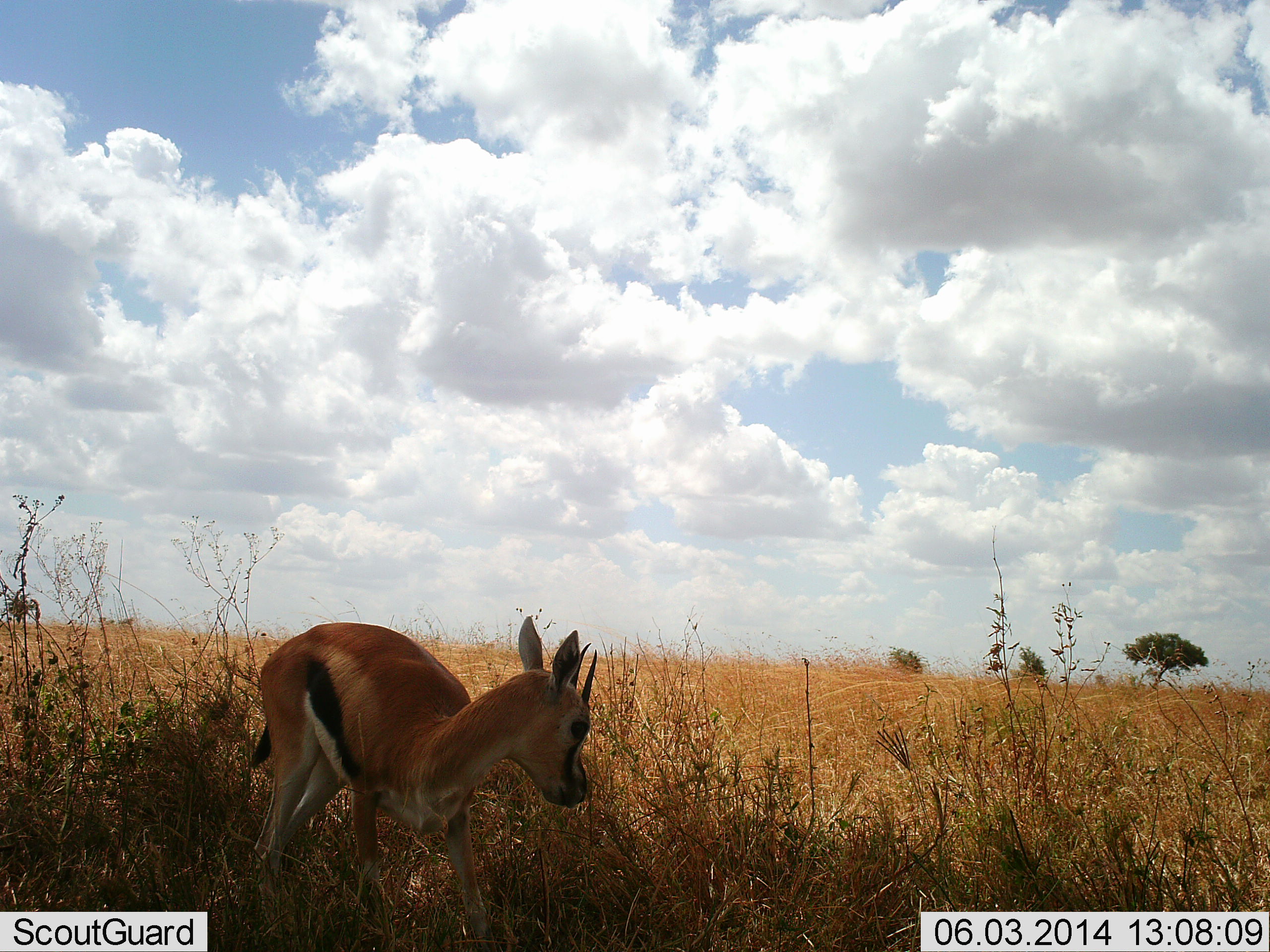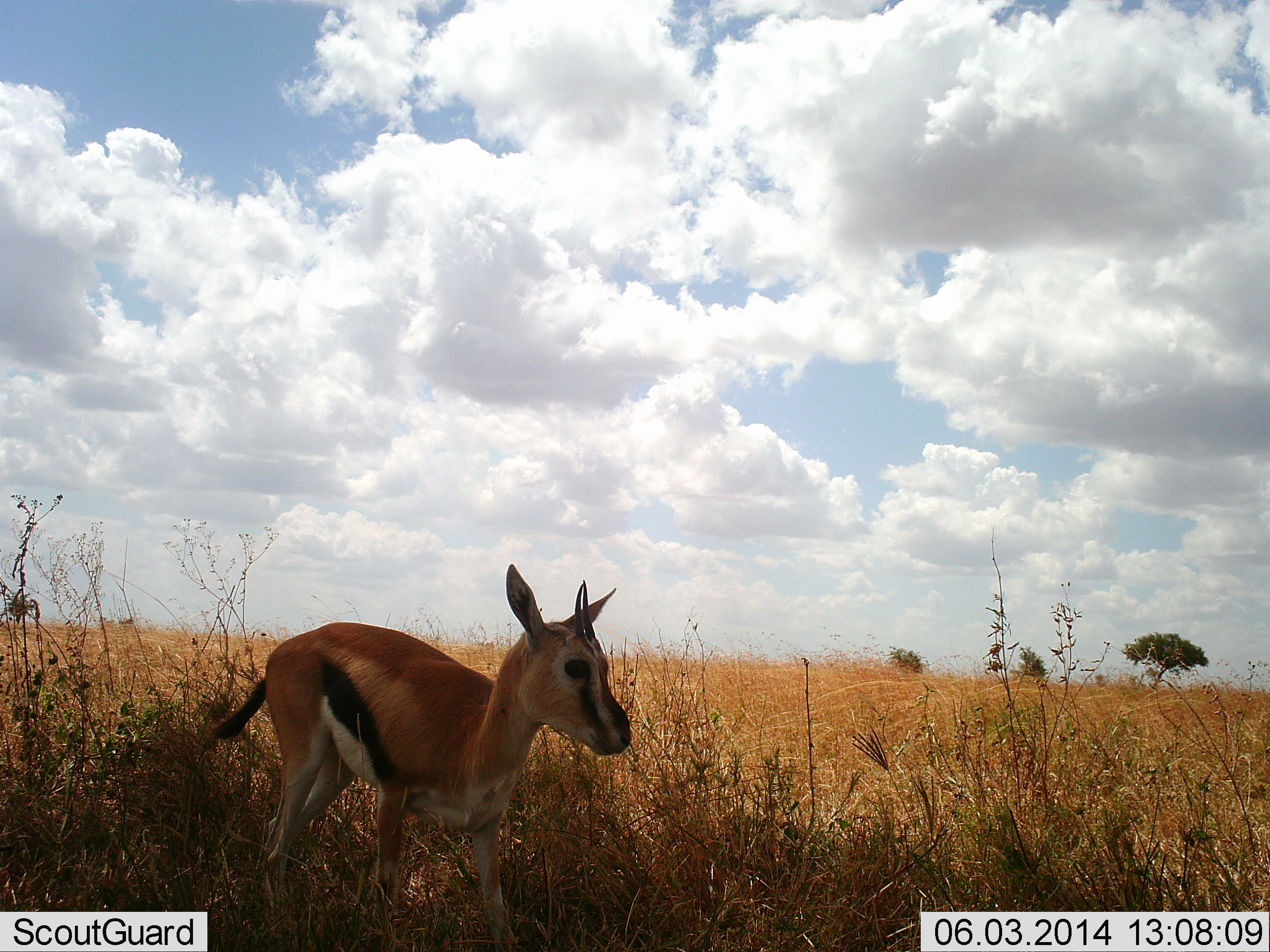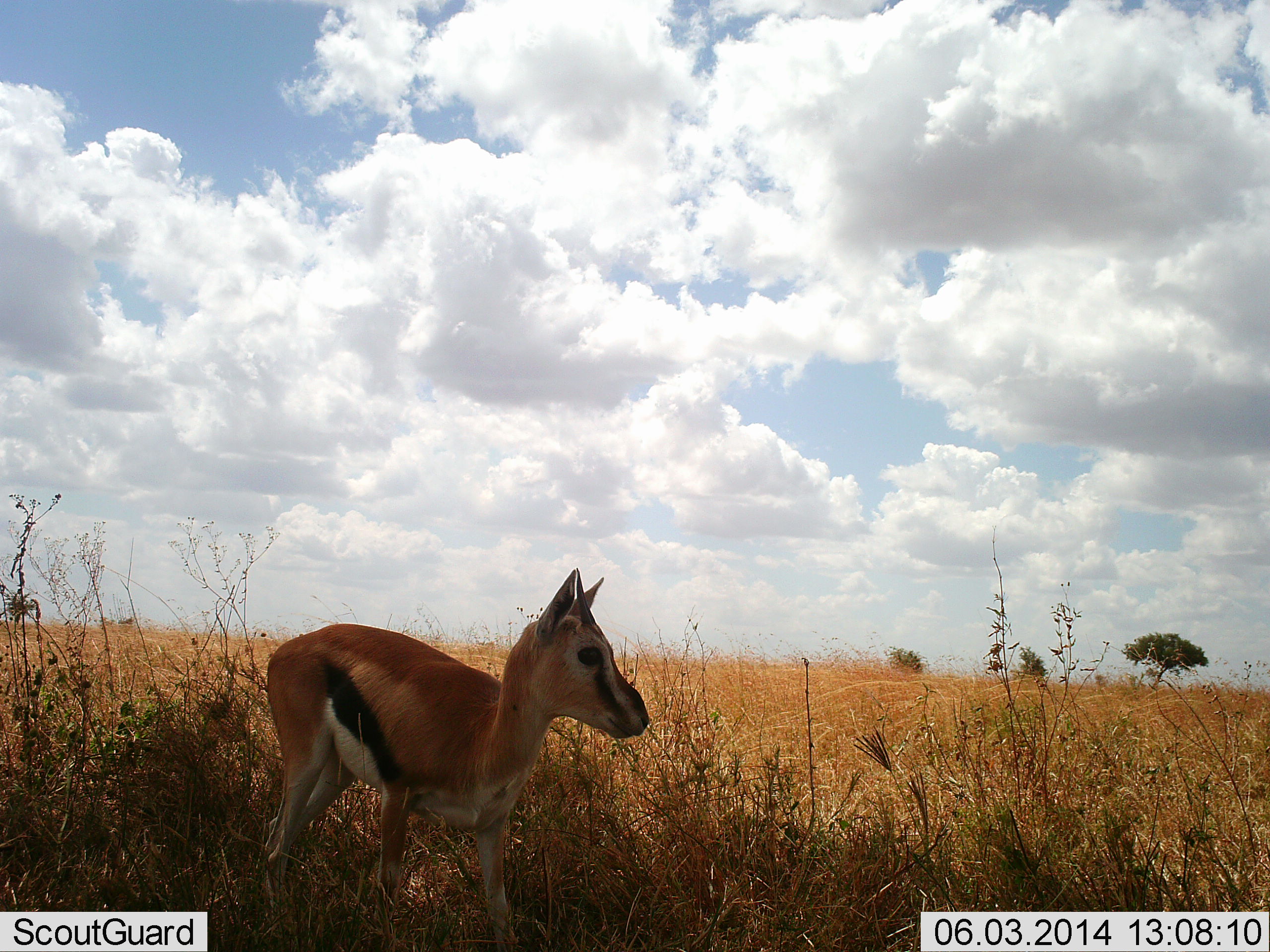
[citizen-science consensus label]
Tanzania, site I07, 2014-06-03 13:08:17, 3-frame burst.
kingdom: Animalia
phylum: Chordata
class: Mammalia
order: Artiodactyla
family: Bovidae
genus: Eudorcas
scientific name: Eudorcas thomsonii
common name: thomson's gazelle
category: gazellethomsons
Gazellethomsons (thomson's gazelle) (Eudorcas thomsonii), count 1. Behavior (volunteer vote fractions): standing 80%, resting 0%, moving 20%, interacting 0%. Young present (vote fraction): 40%. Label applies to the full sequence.